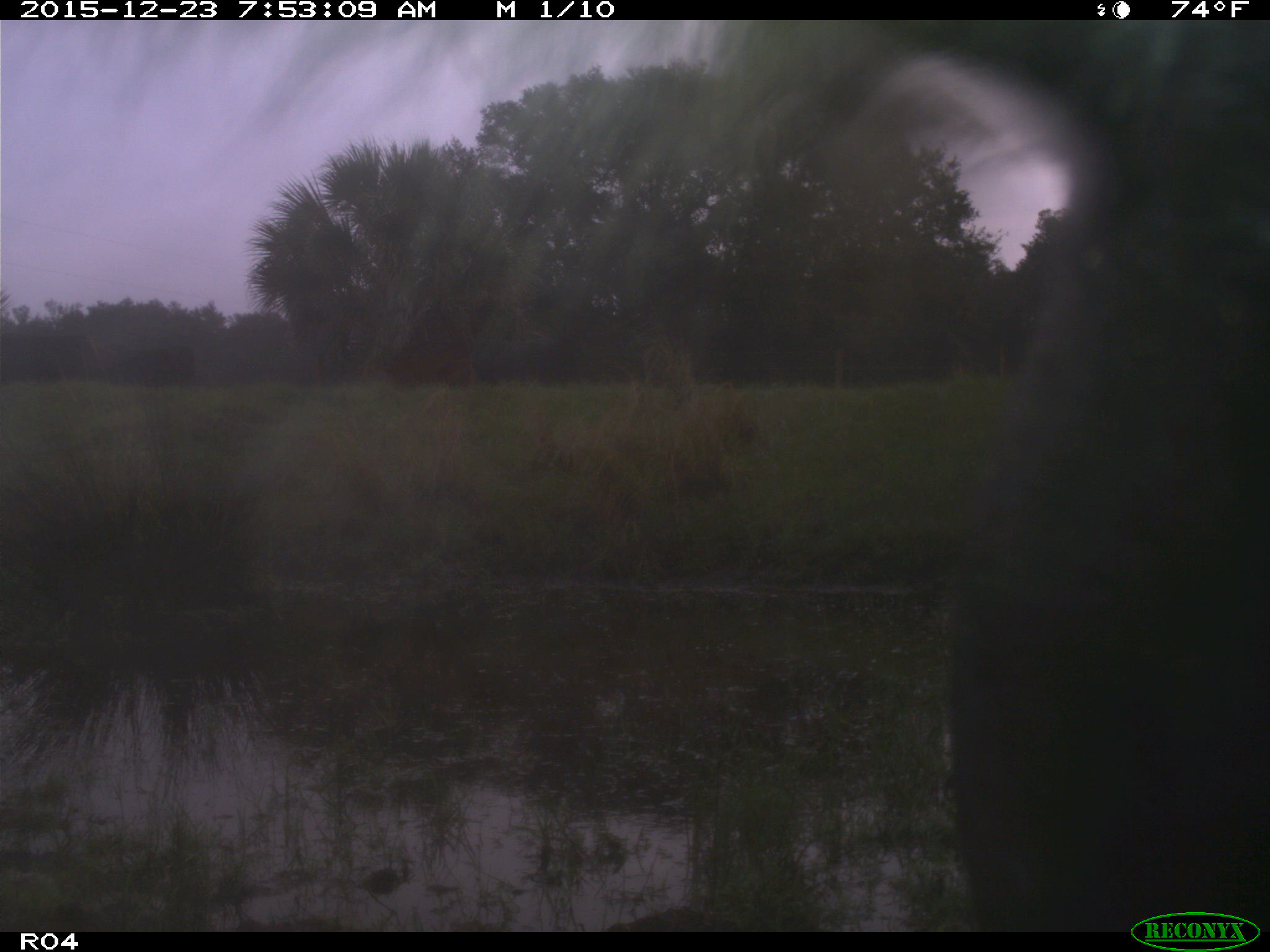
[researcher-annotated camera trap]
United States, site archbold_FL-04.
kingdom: Animalia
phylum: Chordata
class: Mammalia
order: Artiodactyla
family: Bovidae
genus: Bos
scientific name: Bos taurus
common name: domestic cow